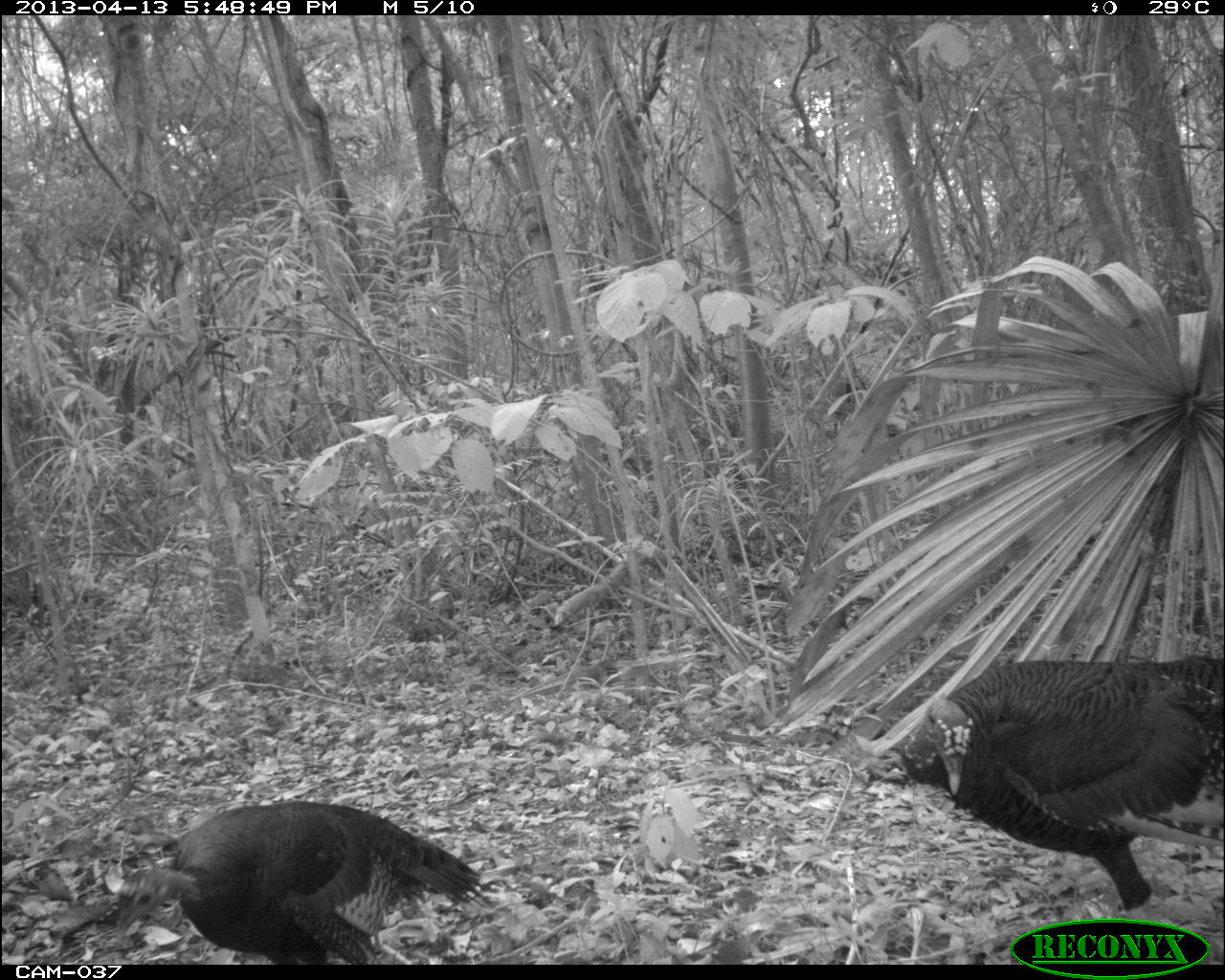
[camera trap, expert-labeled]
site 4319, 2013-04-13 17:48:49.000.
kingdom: Animalia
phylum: Chordata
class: Aves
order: Galliformes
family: Phasianidae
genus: Meleagris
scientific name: Meleagris ocellata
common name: ocellated turkey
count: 3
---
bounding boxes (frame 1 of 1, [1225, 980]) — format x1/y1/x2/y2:
meleagris ocellata: 901/657/1225/916; 112/801/494/963